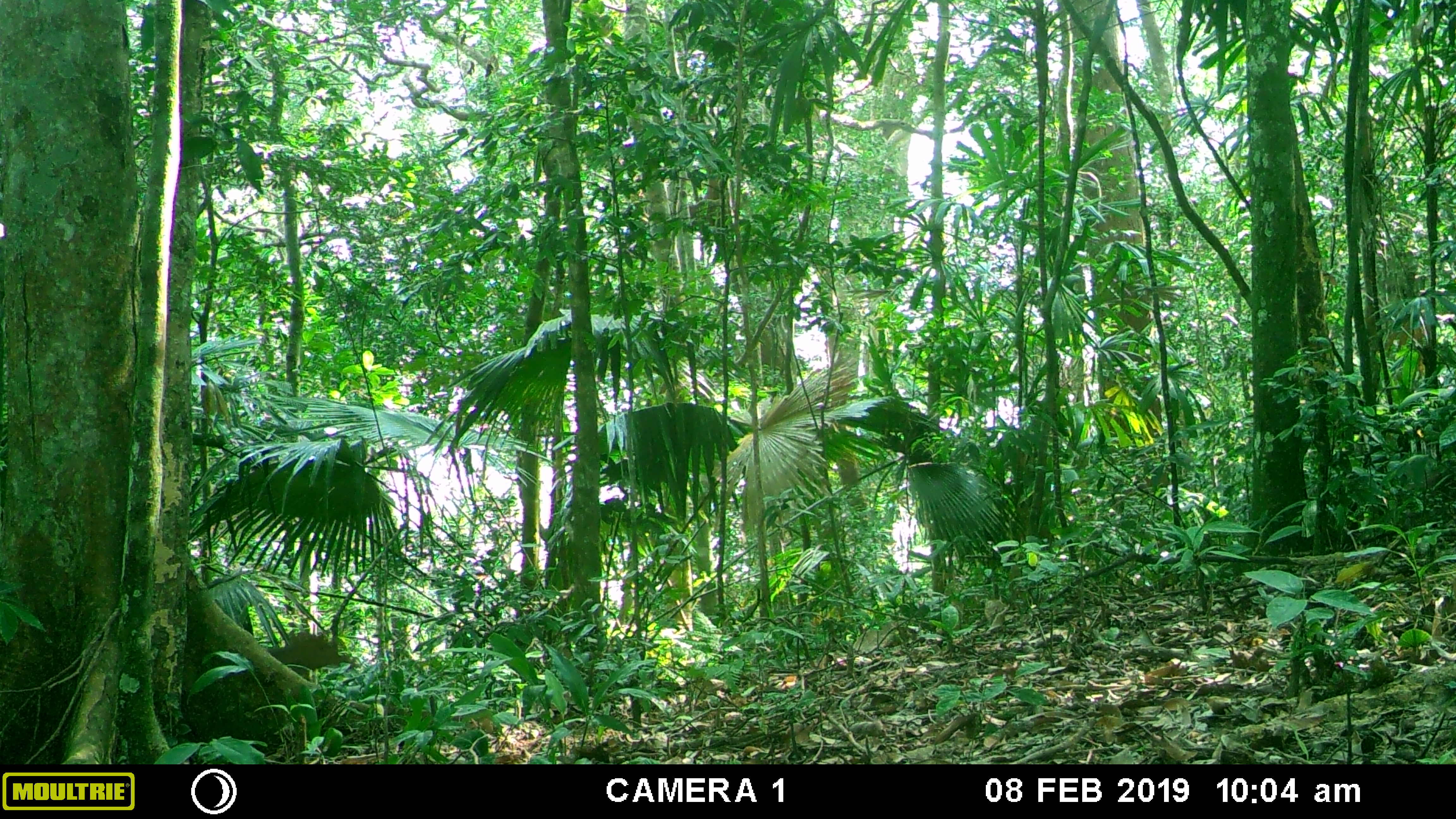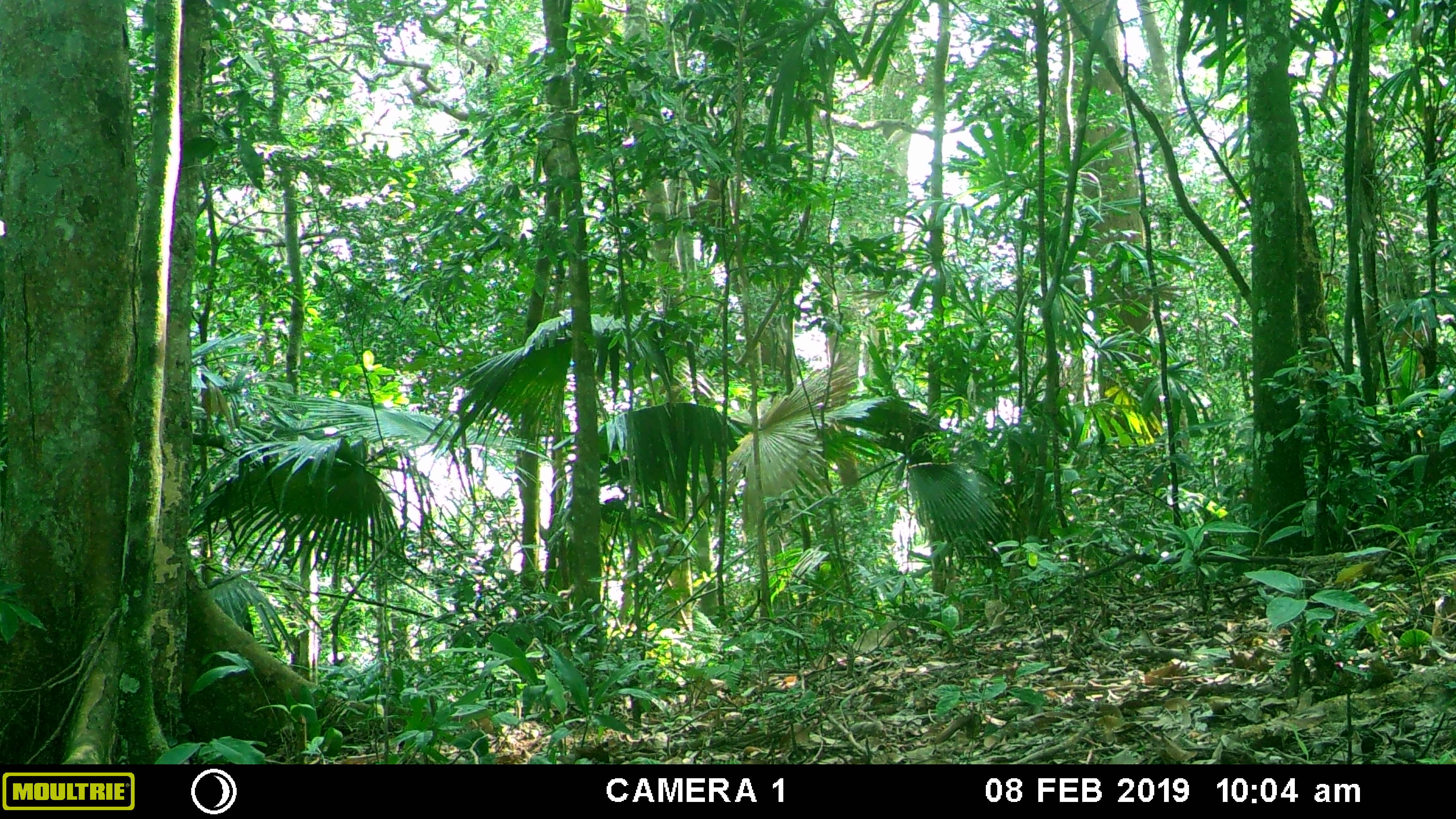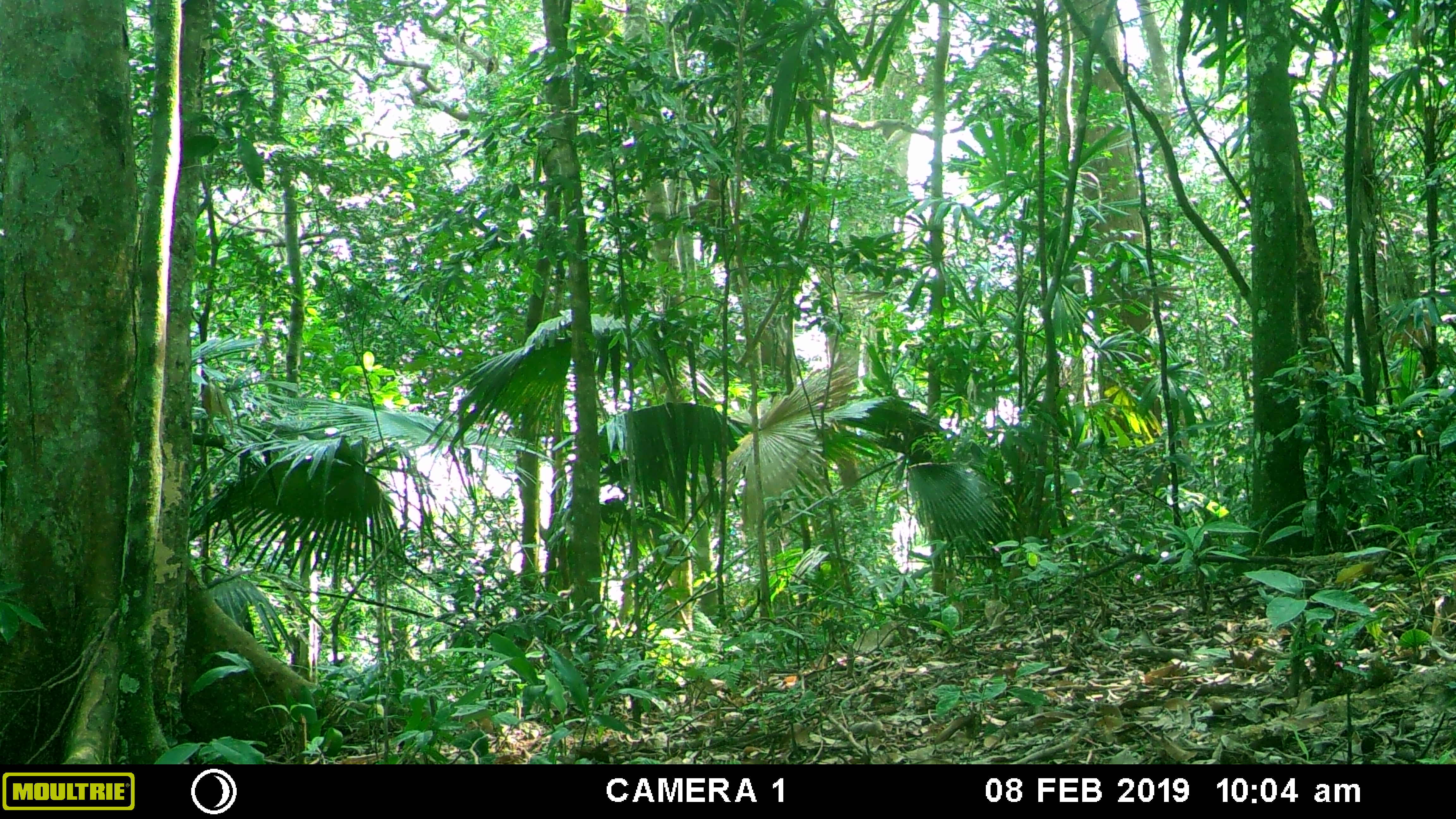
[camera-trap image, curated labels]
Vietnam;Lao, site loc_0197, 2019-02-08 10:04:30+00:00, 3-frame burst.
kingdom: Animalia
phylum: Chordata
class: Mammalia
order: Artiodactyla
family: Cervidae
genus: Muntiacus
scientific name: Muntiacus vuquangensis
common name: large-antlered muntjac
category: large antlered muntjac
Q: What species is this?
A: Large antlered muntjac (large-antlered muntjac) (Muntiacus vuquangensis).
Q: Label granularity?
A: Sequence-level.